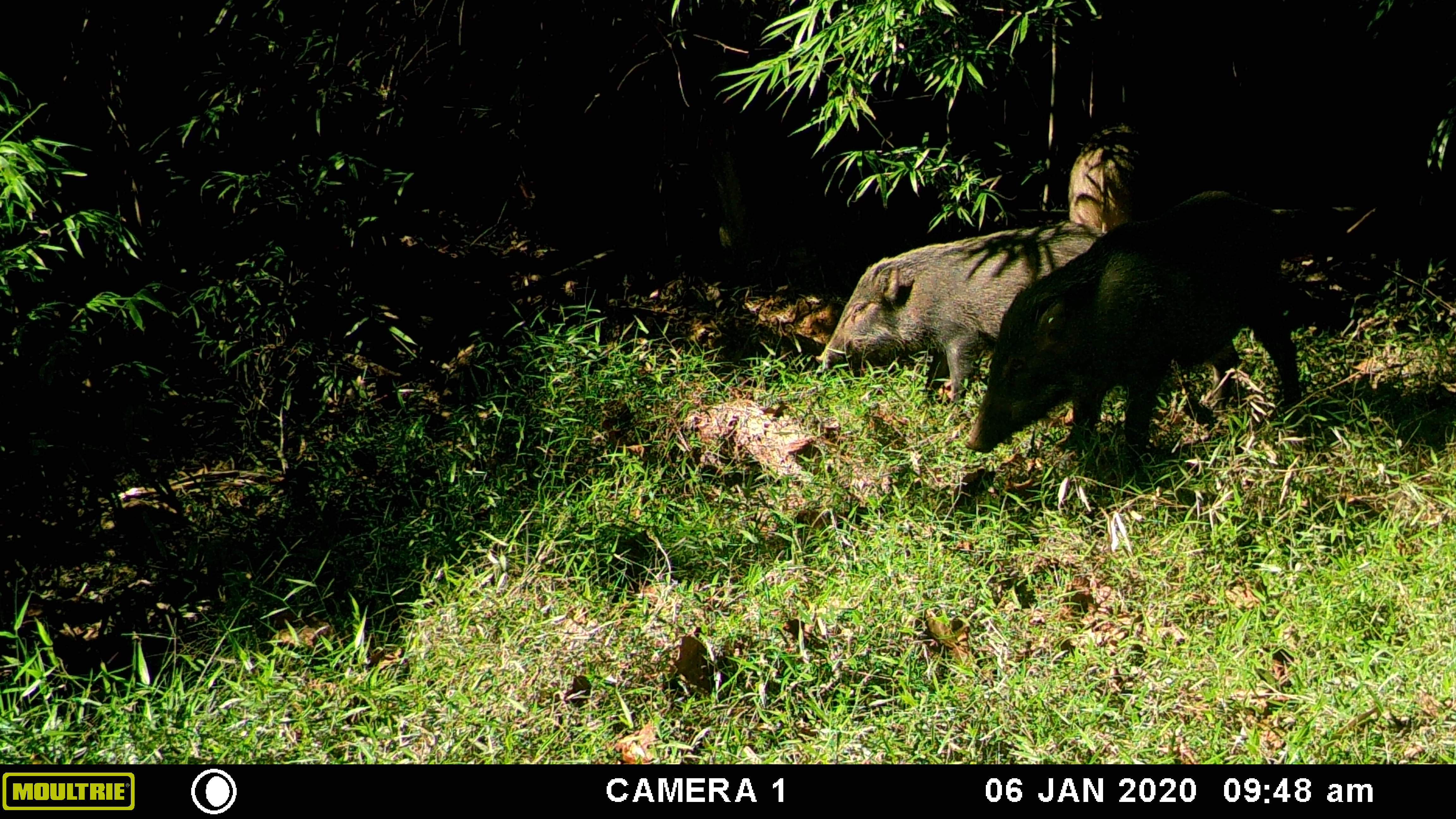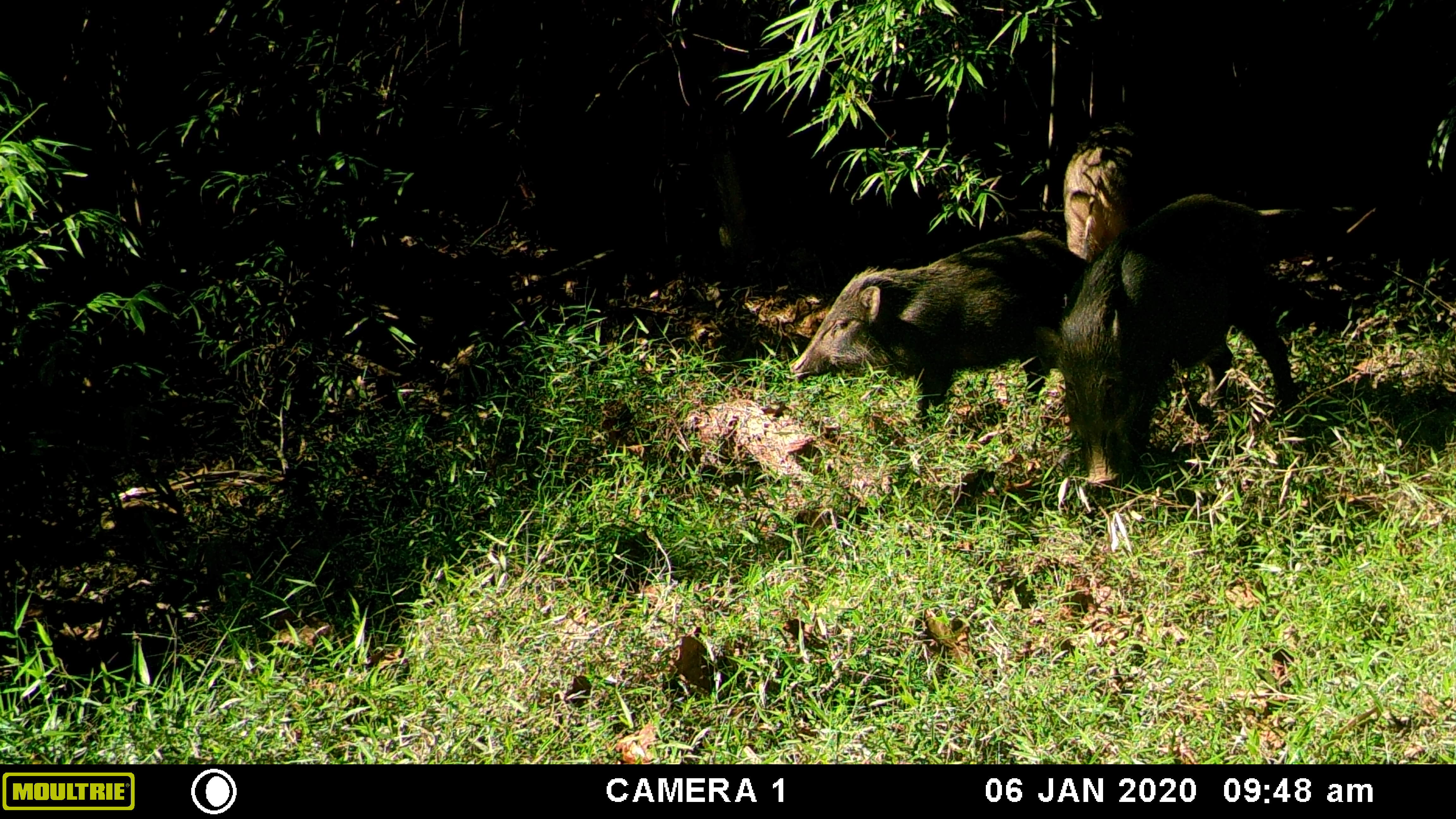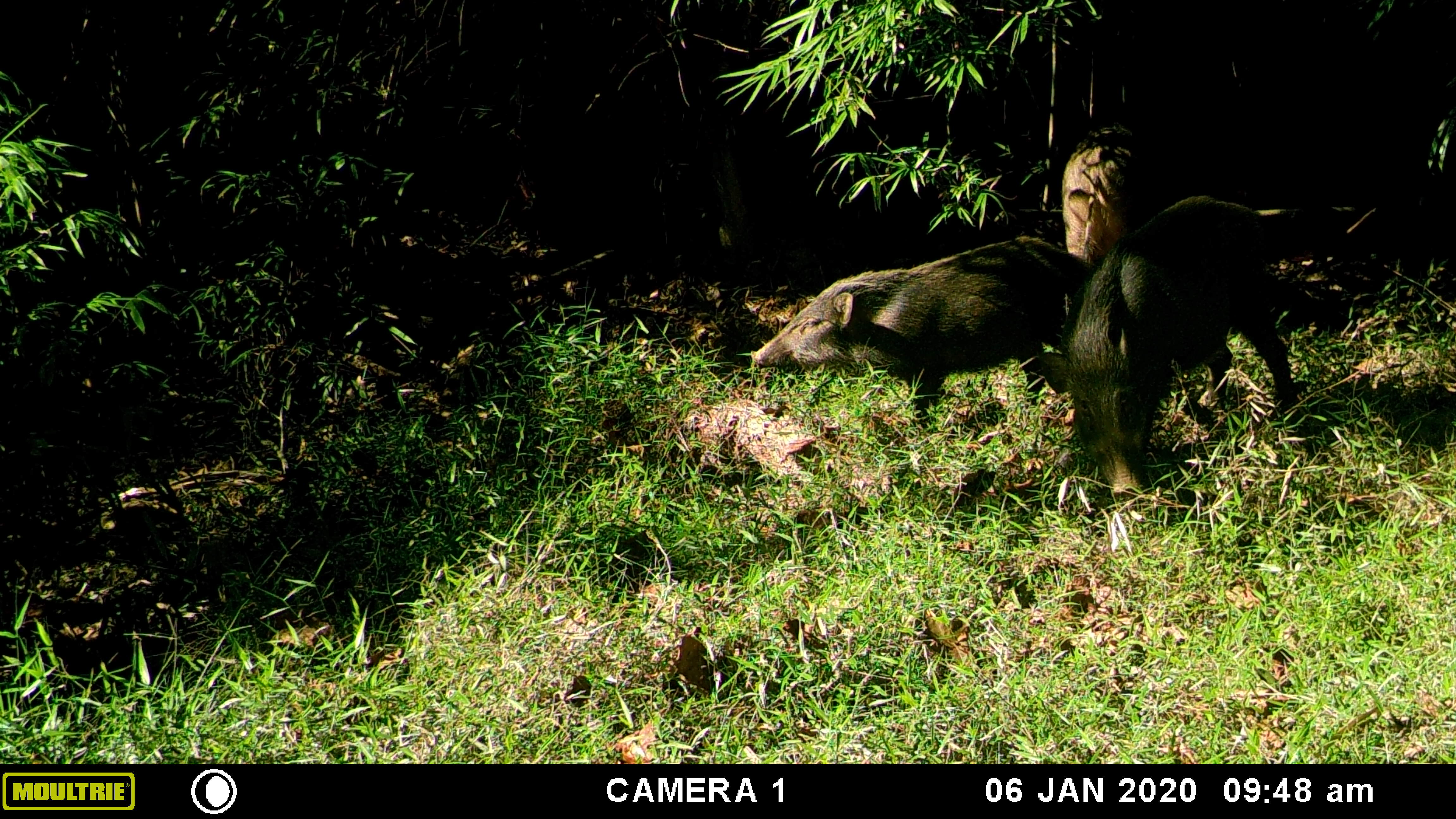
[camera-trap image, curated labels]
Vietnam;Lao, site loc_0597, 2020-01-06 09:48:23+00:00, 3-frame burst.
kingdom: Animalia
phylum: Chordata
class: Mammalia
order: Artiodactyla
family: Suidae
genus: Sus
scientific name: Sus scrofa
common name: eurasian wild pig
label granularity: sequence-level